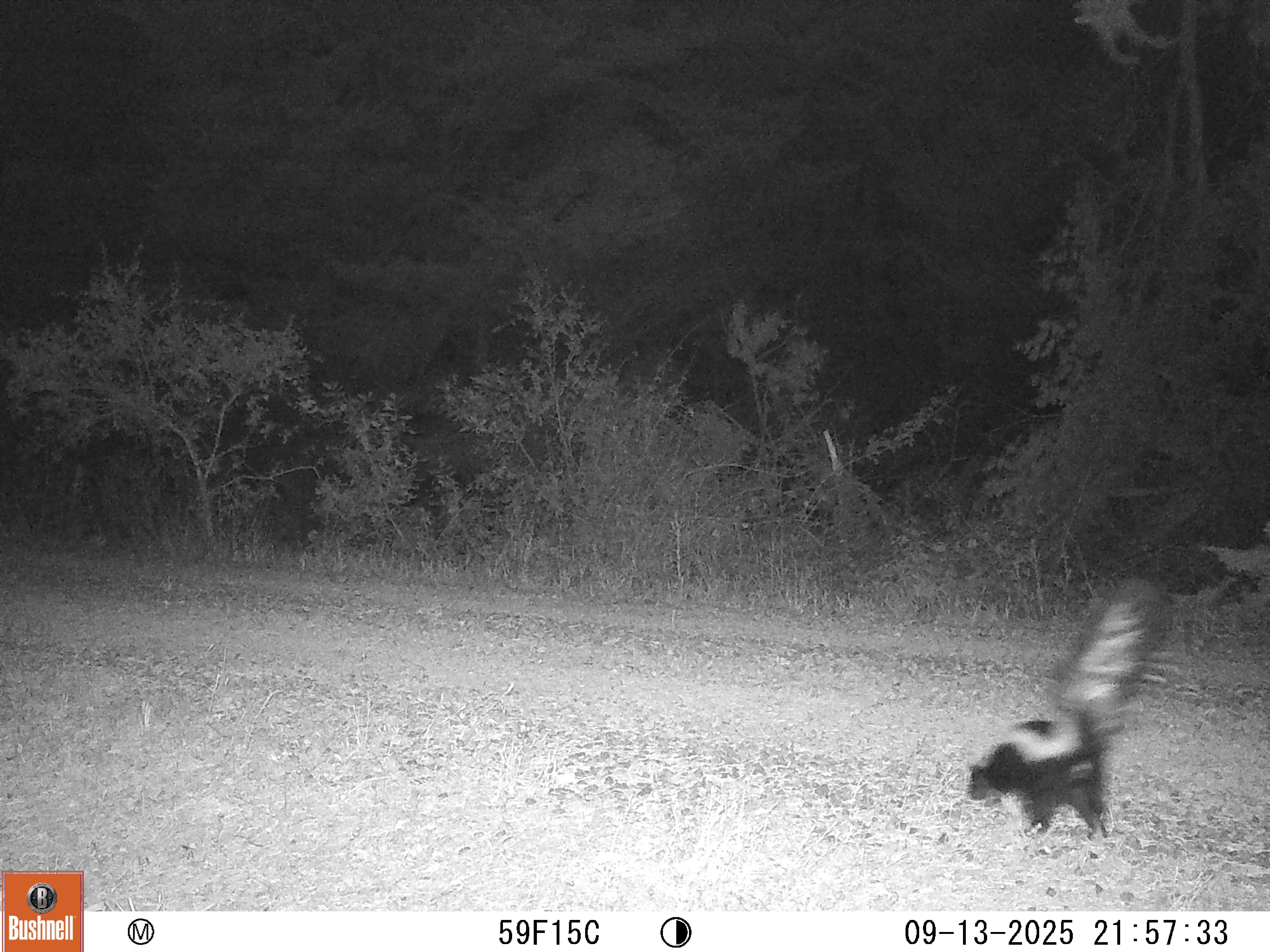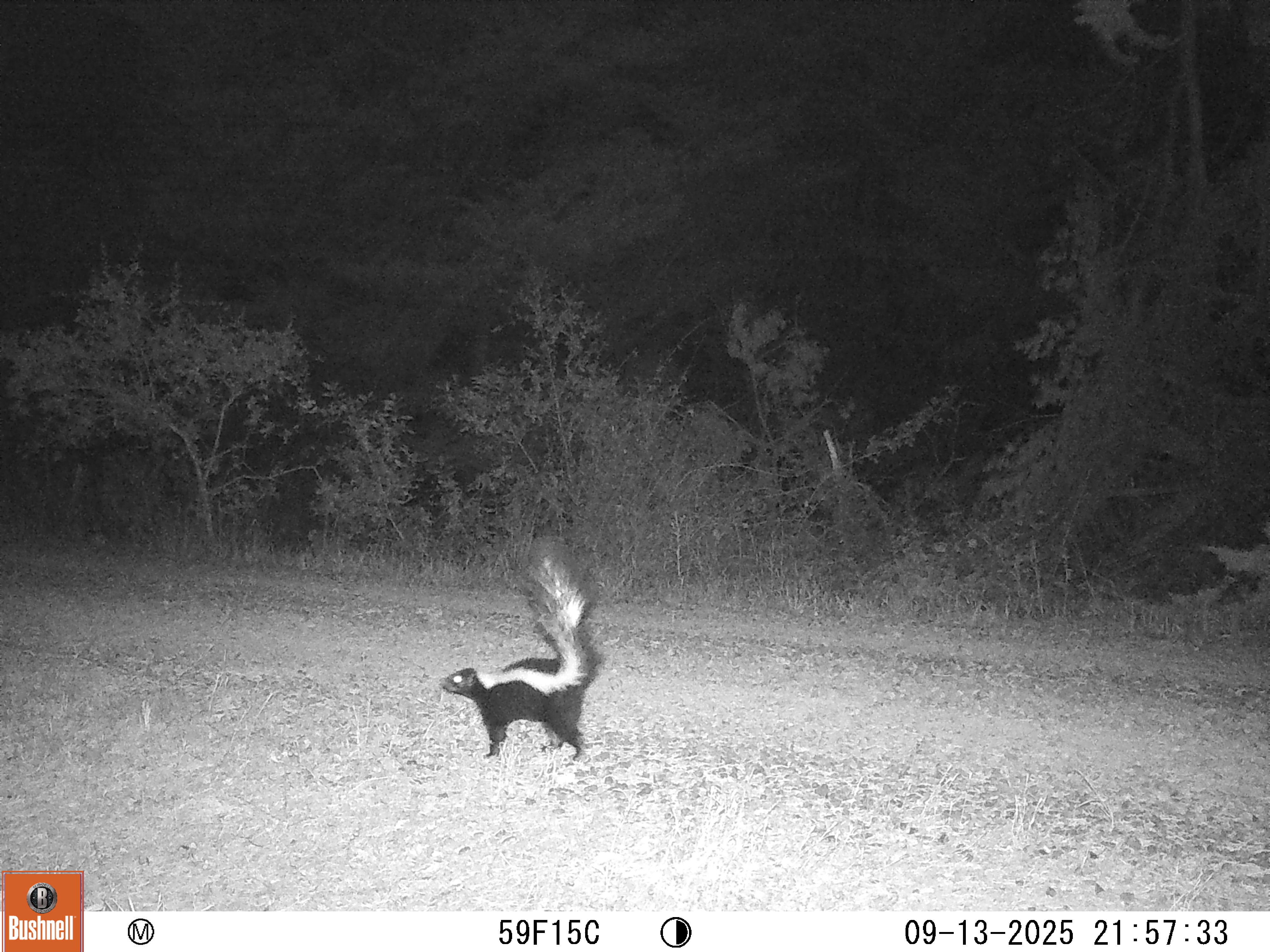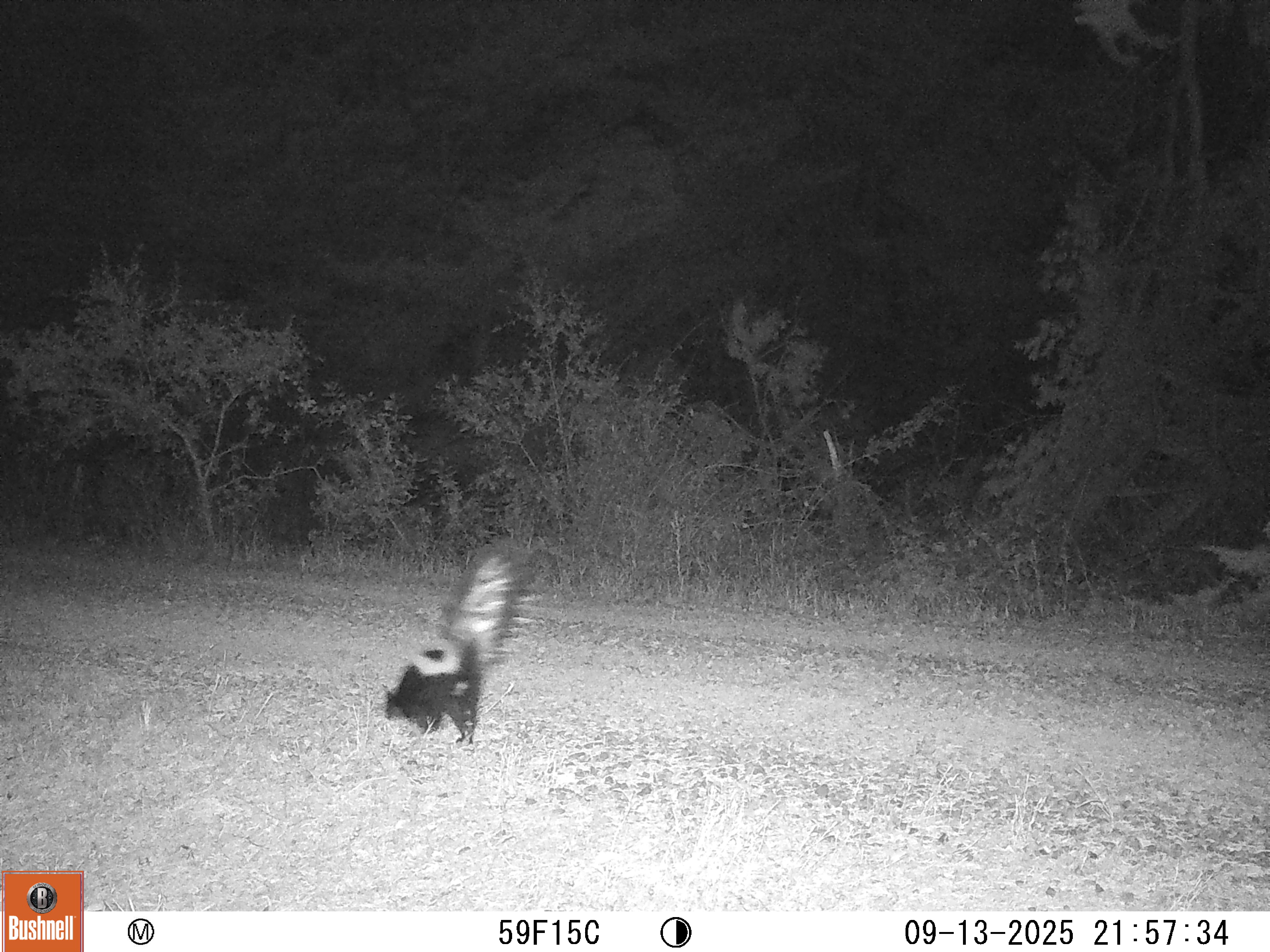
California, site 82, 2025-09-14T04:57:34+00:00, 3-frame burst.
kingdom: Animalia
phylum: Chordata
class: Mammalia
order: Carnivora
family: Mephitidae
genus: Mephitis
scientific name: Mephitis mephitis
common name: striped skunk